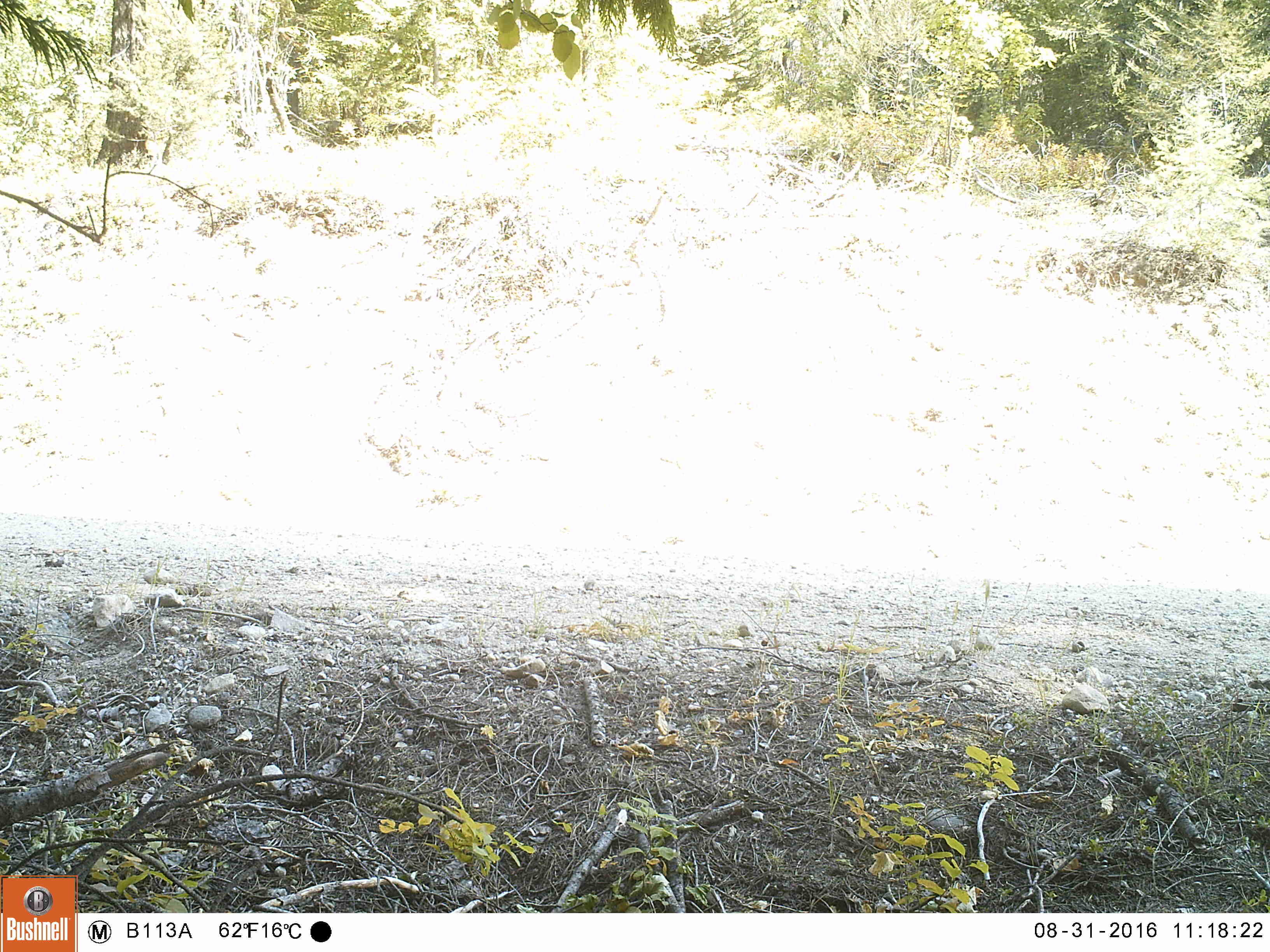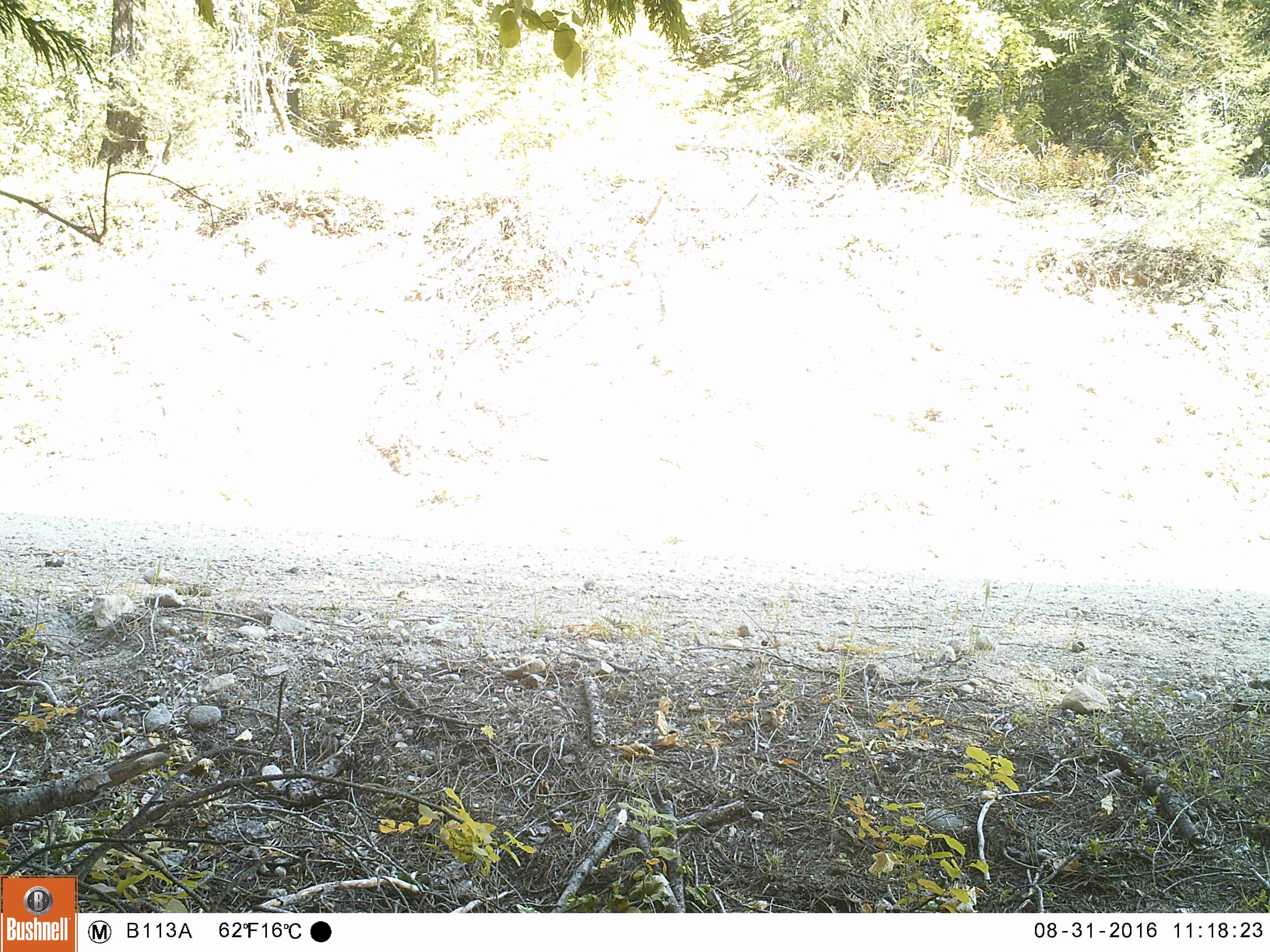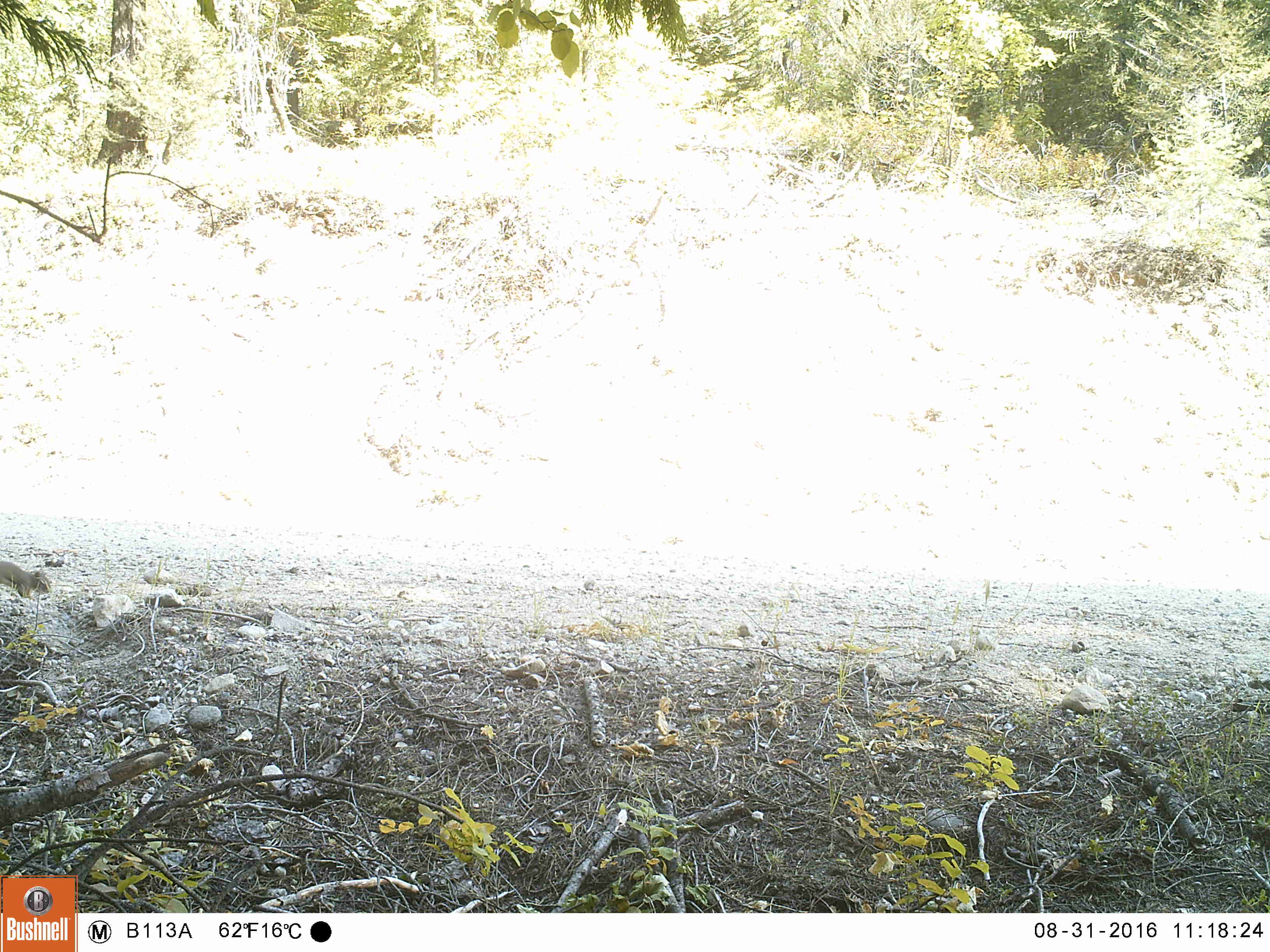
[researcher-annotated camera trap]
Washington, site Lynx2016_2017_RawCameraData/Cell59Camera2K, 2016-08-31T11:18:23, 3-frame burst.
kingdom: Animalia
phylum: Chordata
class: Mammalia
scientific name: Mammalia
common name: small mammal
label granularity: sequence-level